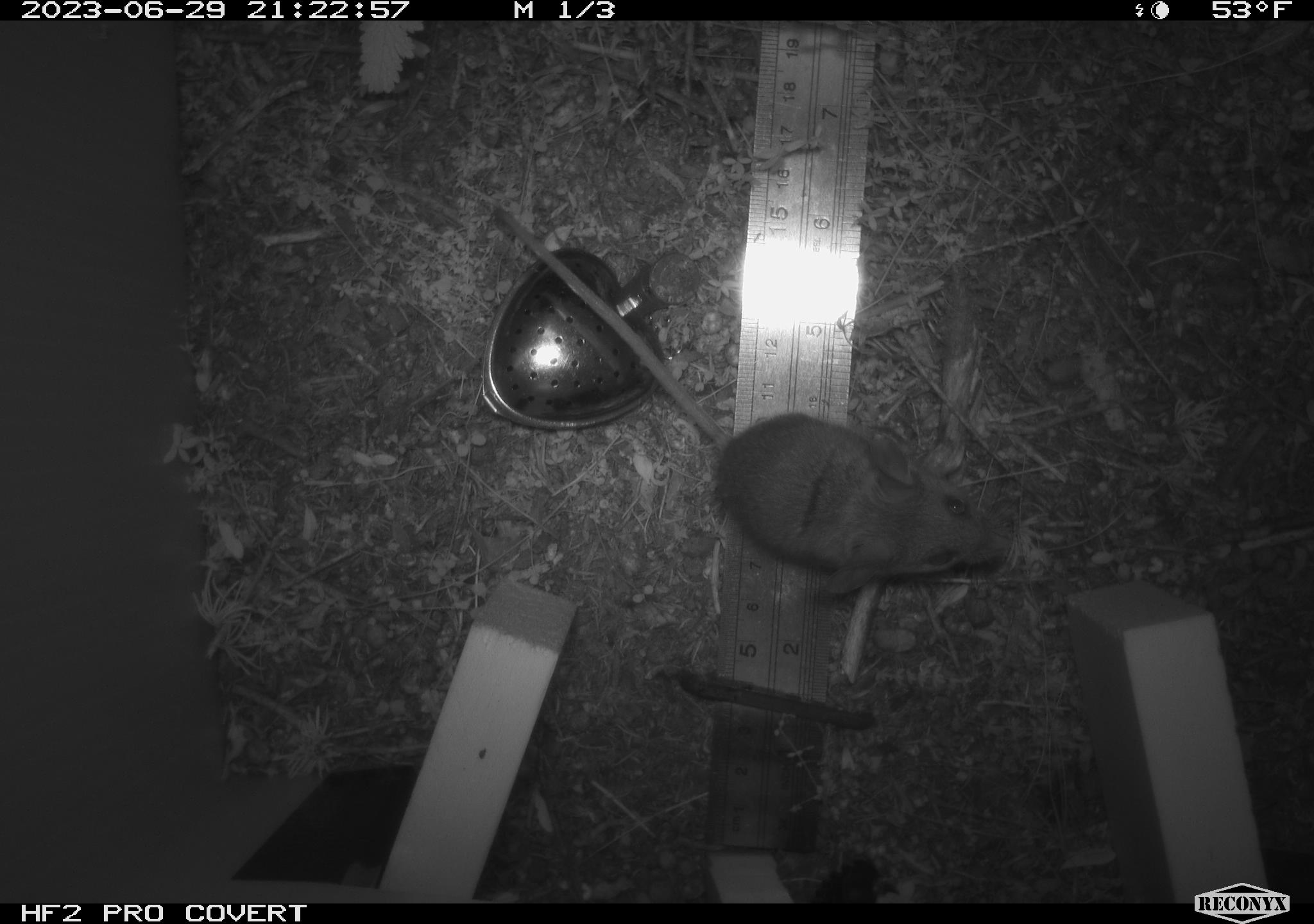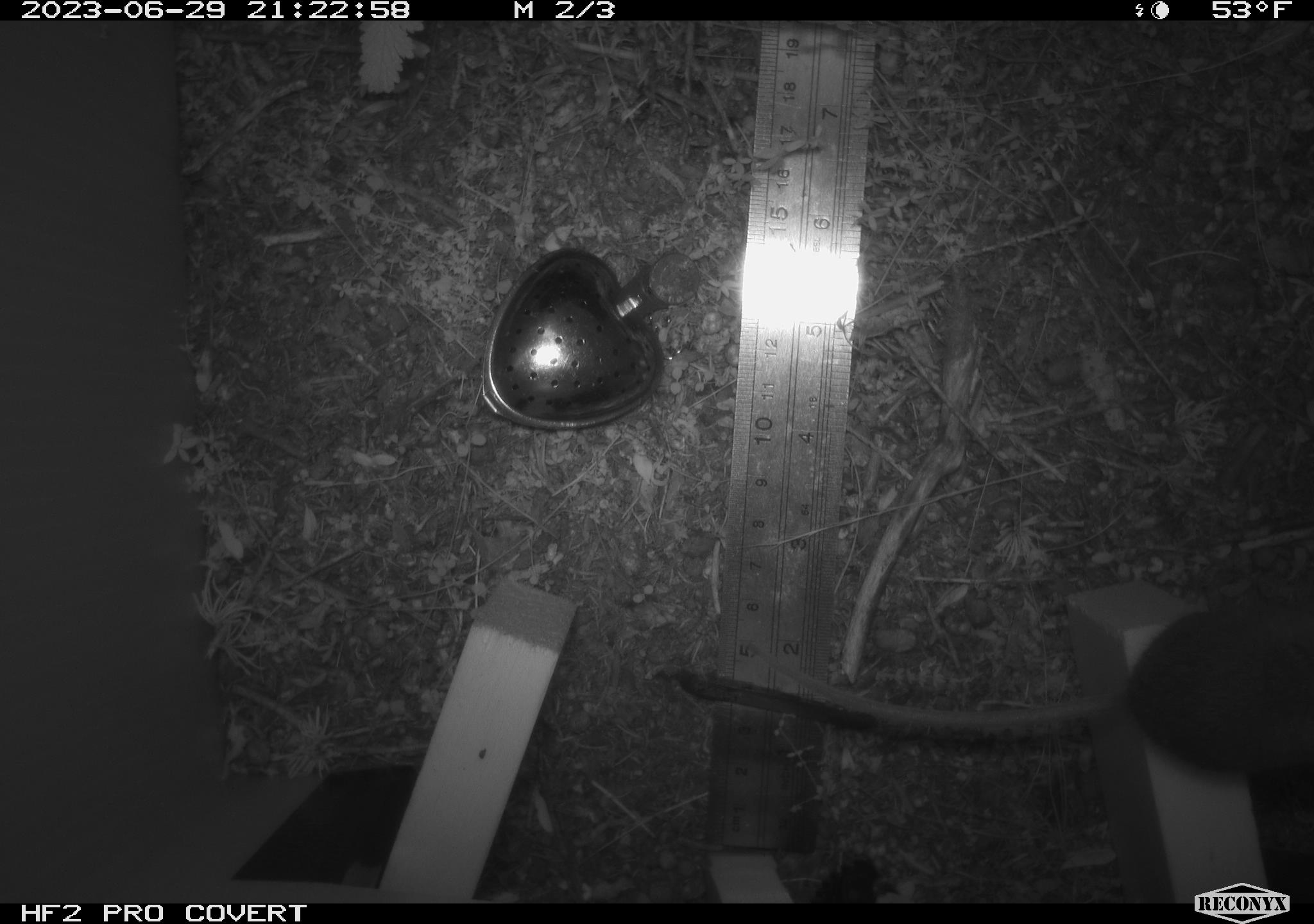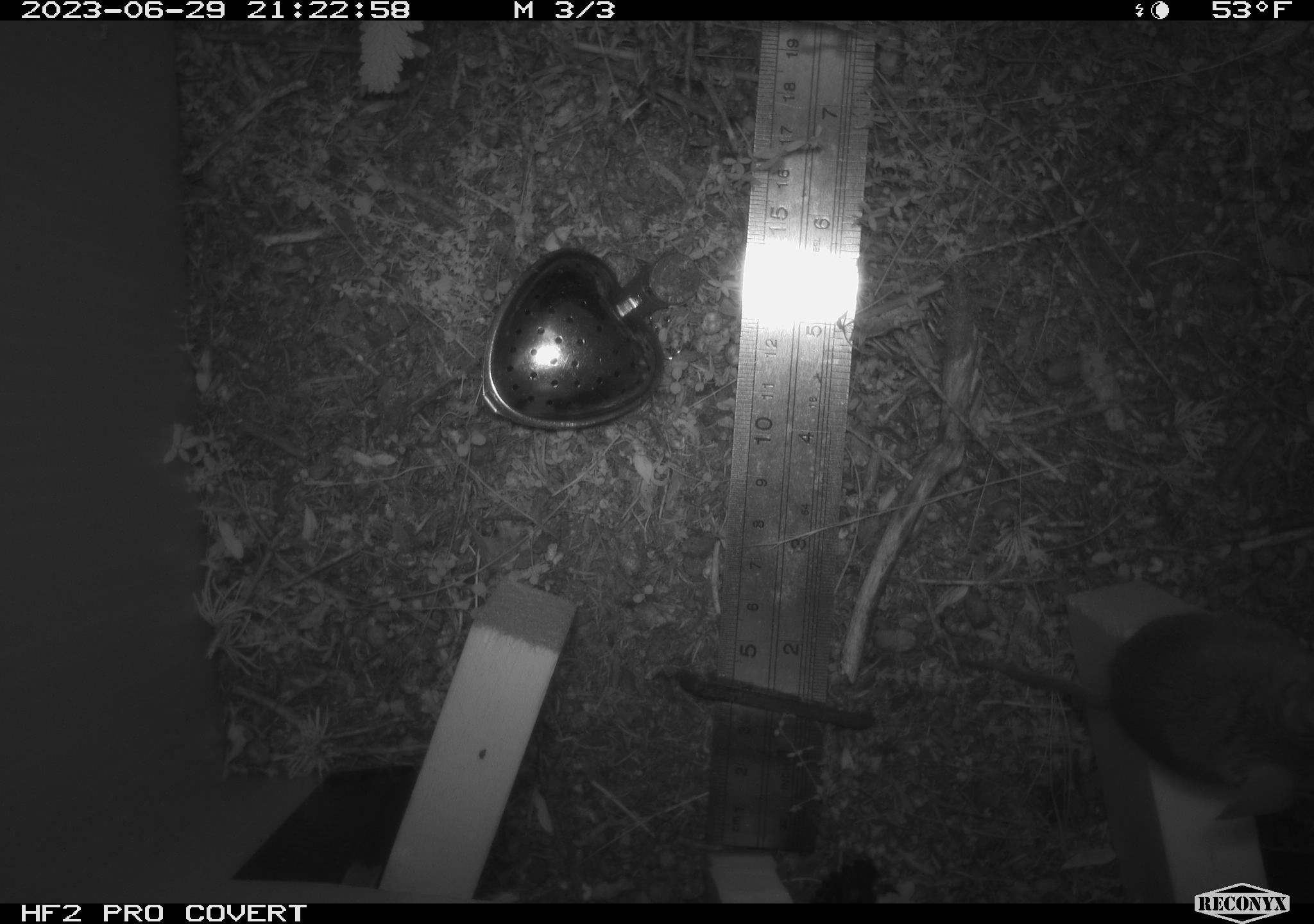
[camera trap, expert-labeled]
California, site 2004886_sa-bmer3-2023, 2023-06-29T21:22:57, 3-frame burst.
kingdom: Animalia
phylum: Chordata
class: Mammalia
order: Rodentia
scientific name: Rodentia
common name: mouse species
Mouse species (Rodentia).